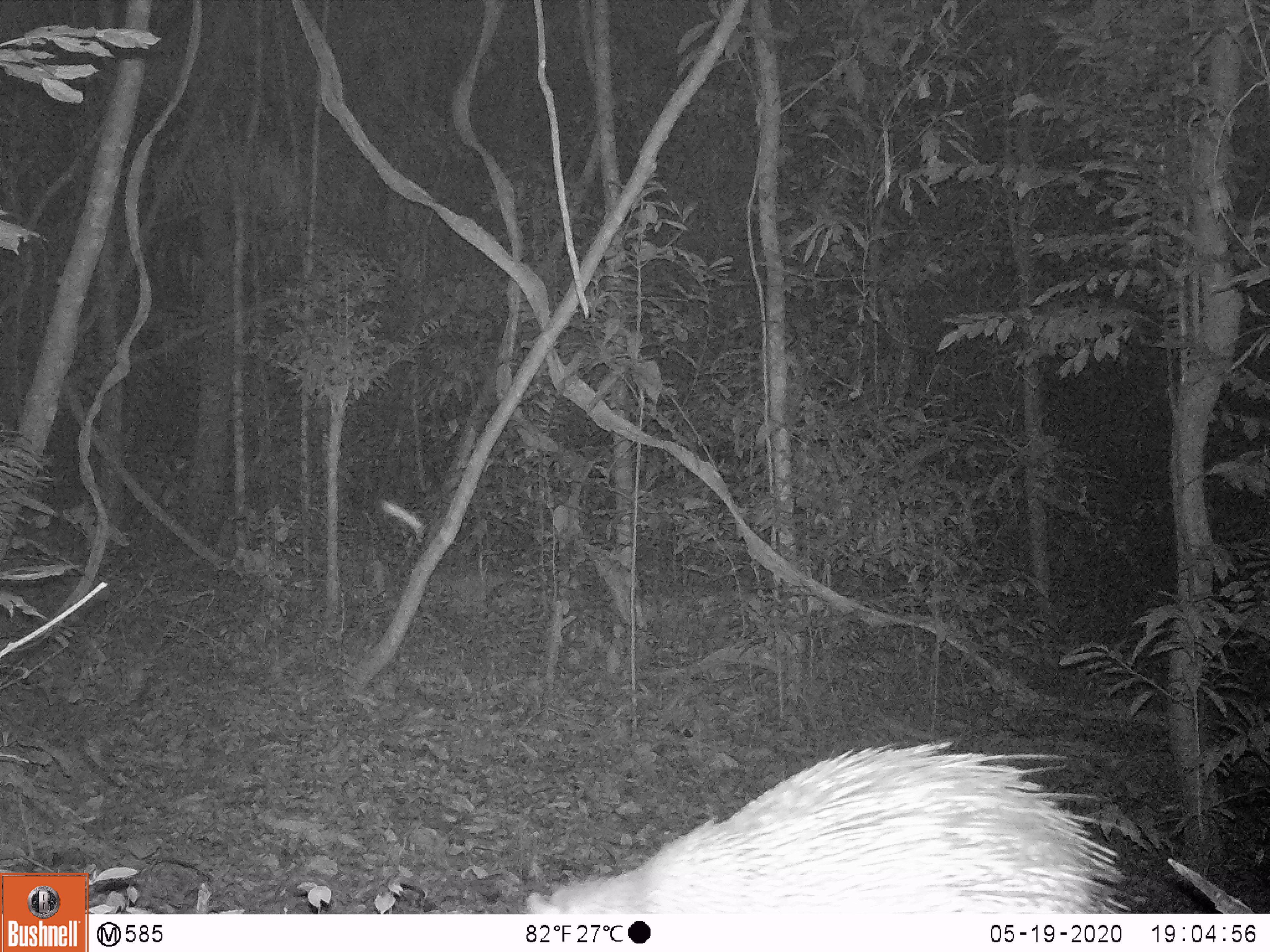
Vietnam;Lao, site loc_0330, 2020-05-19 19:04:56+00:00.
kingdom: Animalia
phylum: Chordata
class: Mammalia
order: Rodentia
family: Hystricidae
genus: Atherurus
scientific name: Atherurus macrourus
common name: asiatic brush-tailed porcupine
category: asiatic brush tailed porcupine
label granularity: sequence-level